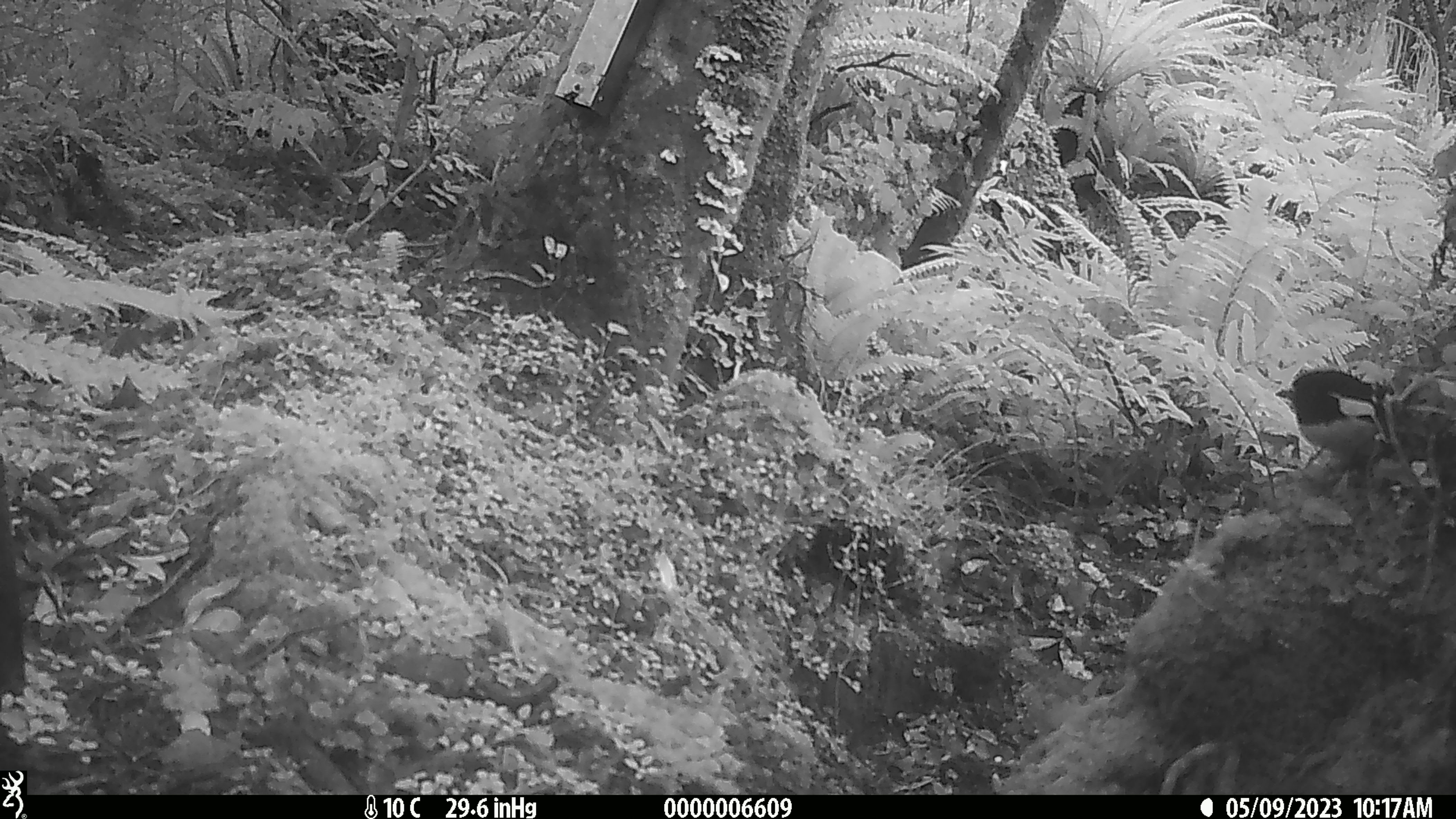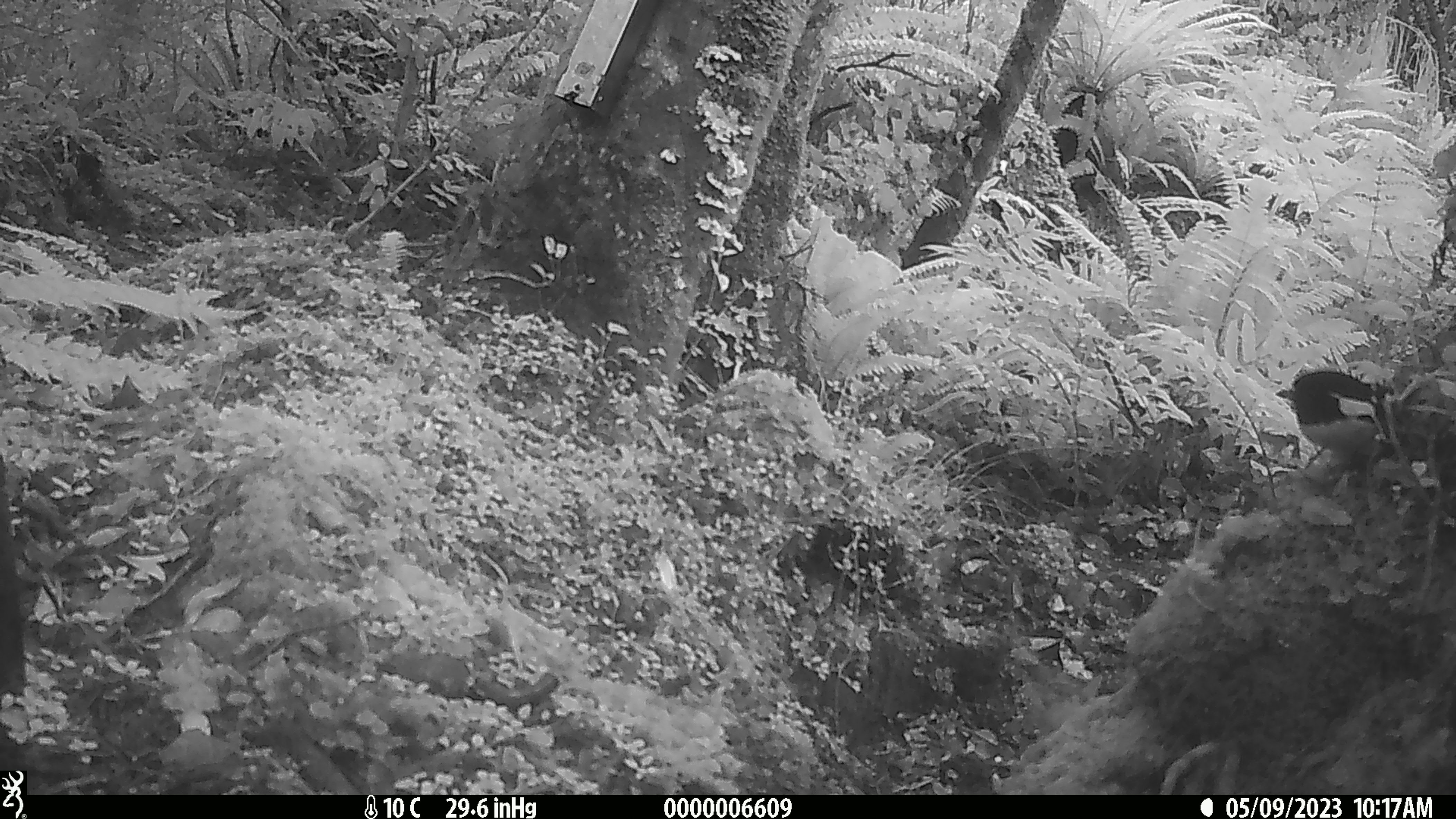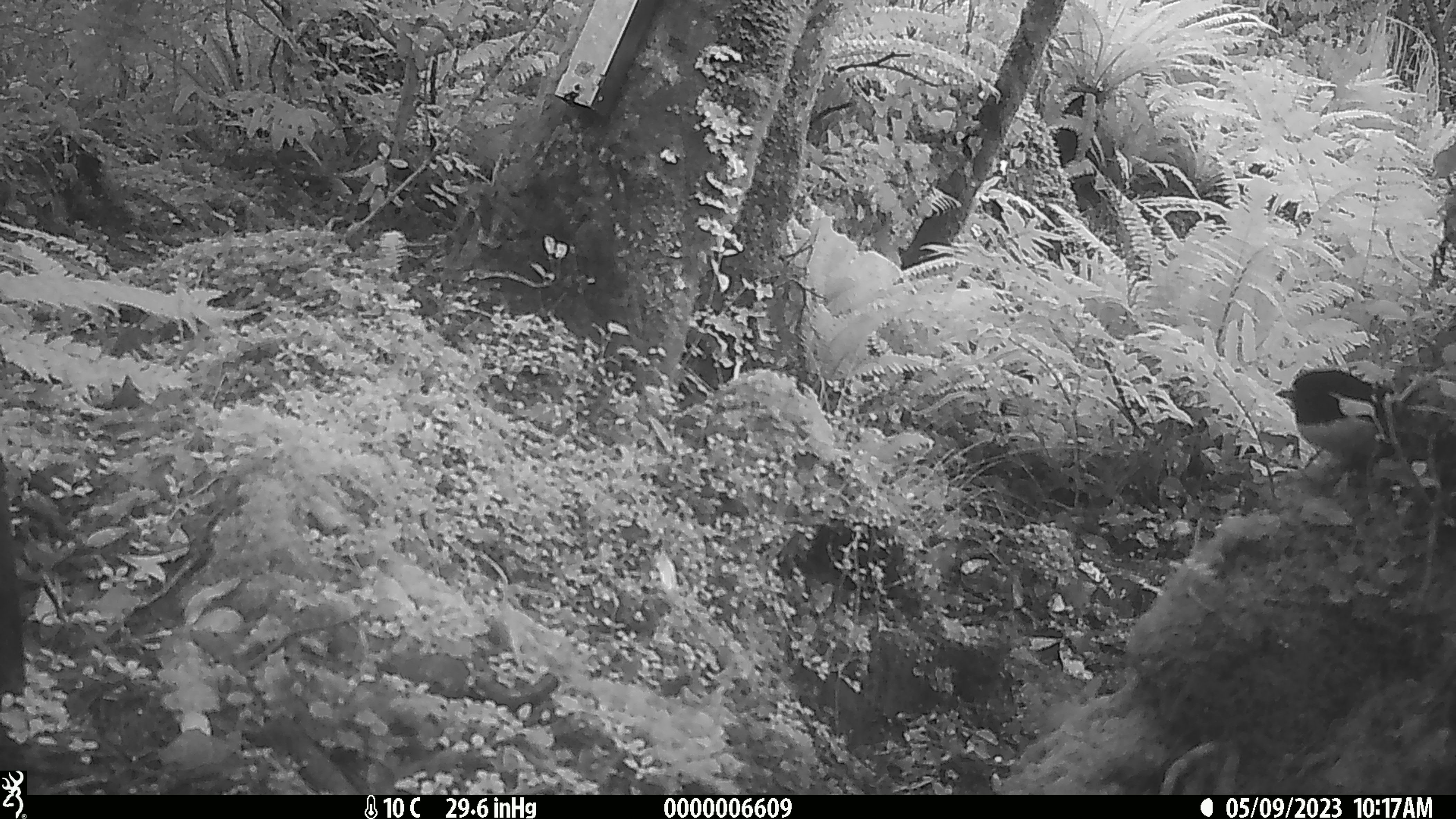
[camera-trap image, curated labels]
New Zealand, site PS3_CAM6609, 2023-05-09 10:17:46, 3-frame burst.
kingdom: Animalia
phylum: Chordata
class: Aves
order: Passeriformes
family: Petroicidae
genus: Petroica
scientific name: Petroica macrocephala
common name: tomtit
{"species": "tomtit (Petroica macrocephala)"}